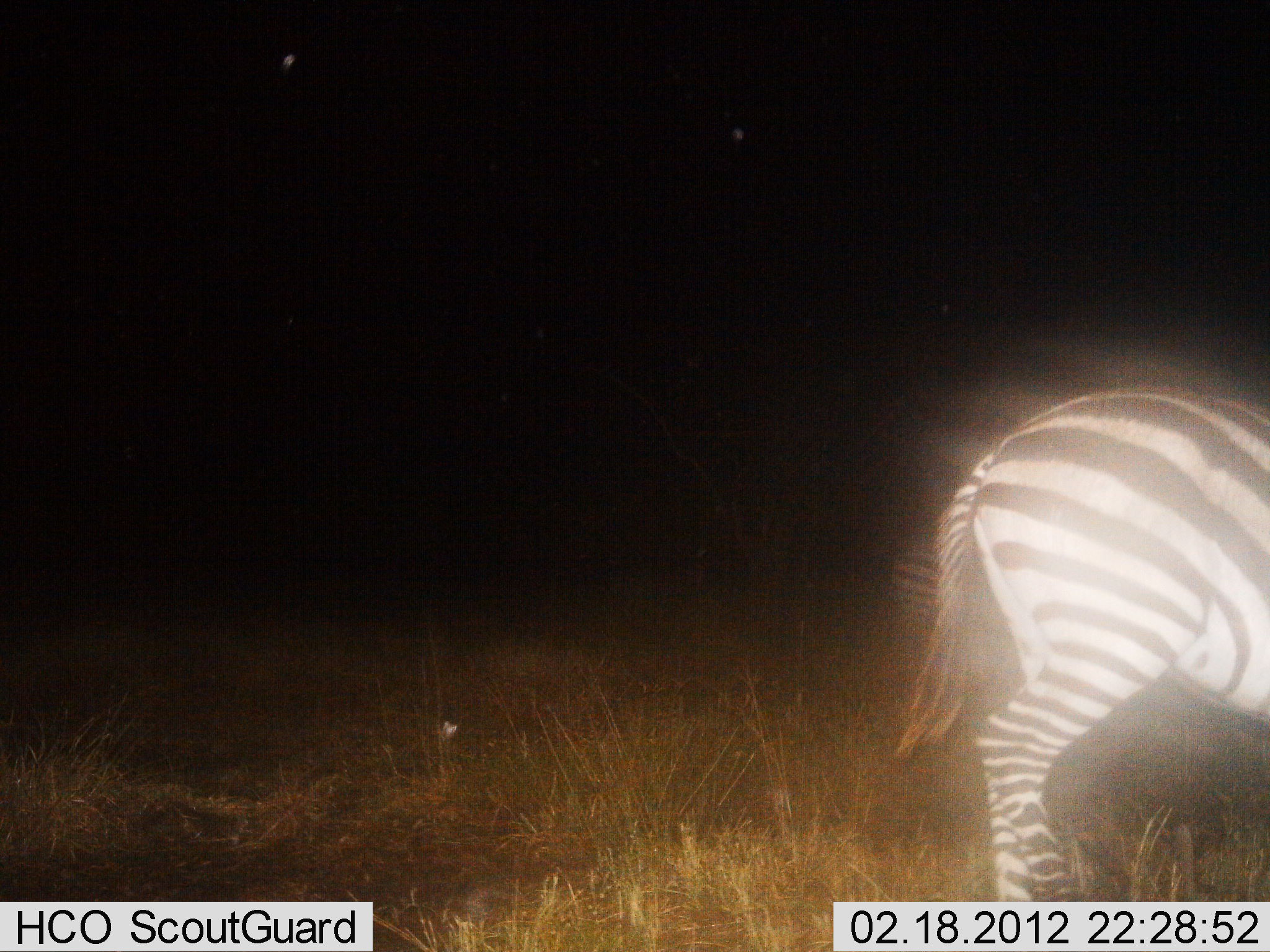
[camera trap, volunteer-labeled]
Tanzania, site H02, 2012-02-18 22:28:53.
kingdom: Animalia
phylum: Chordata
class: Mammalia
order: Perissodactyla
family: Equidae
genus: Equus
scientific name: Equus quagga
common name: plains zebra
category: zebra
Zebra (plains zebra) (Equus quagga), count 1. Behavior (volunteer vote fractions): standing 60%, resting 0%, moving 40%, interacting 0%. Young present (vote fraction): 0%. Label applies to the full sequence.